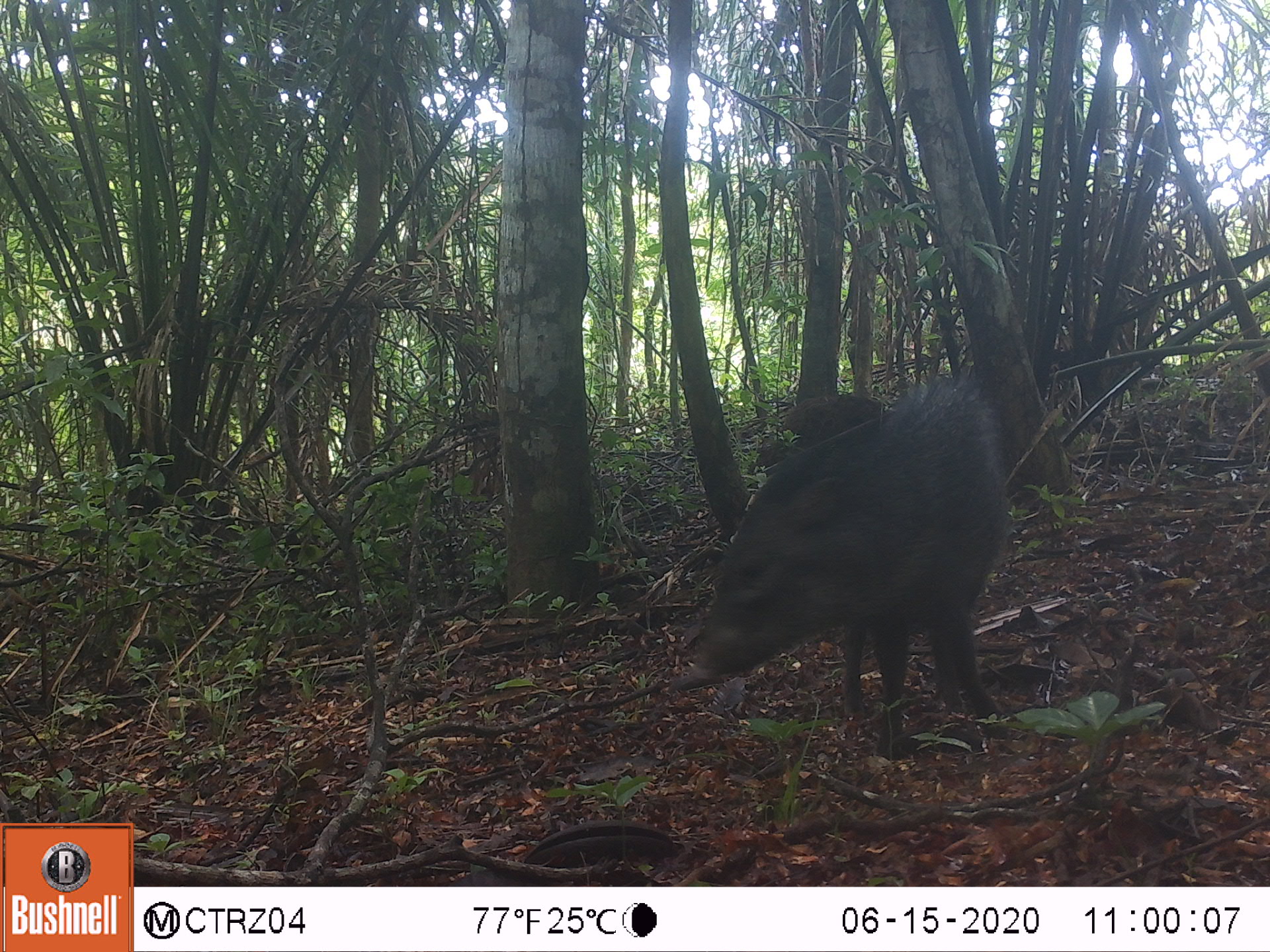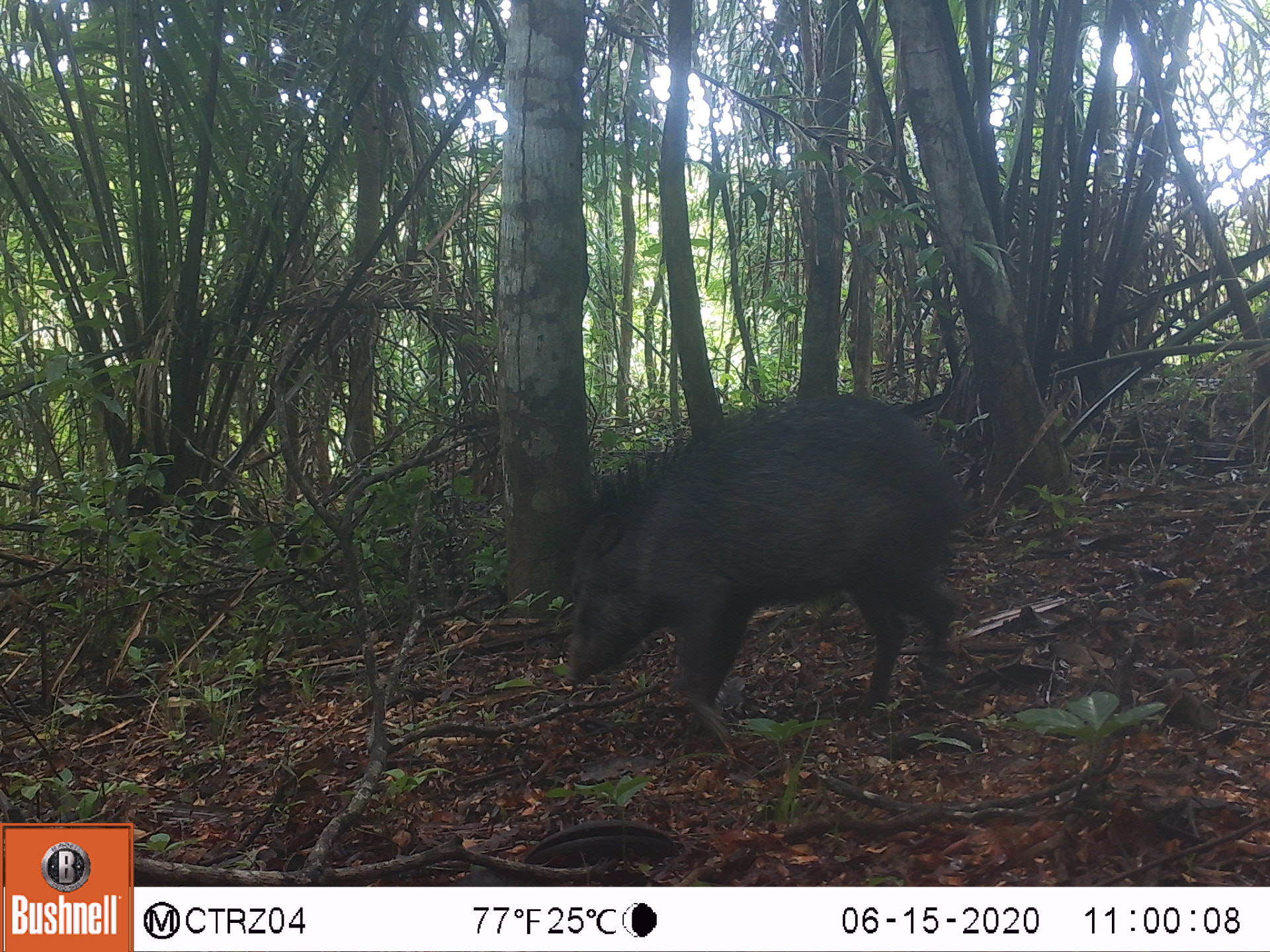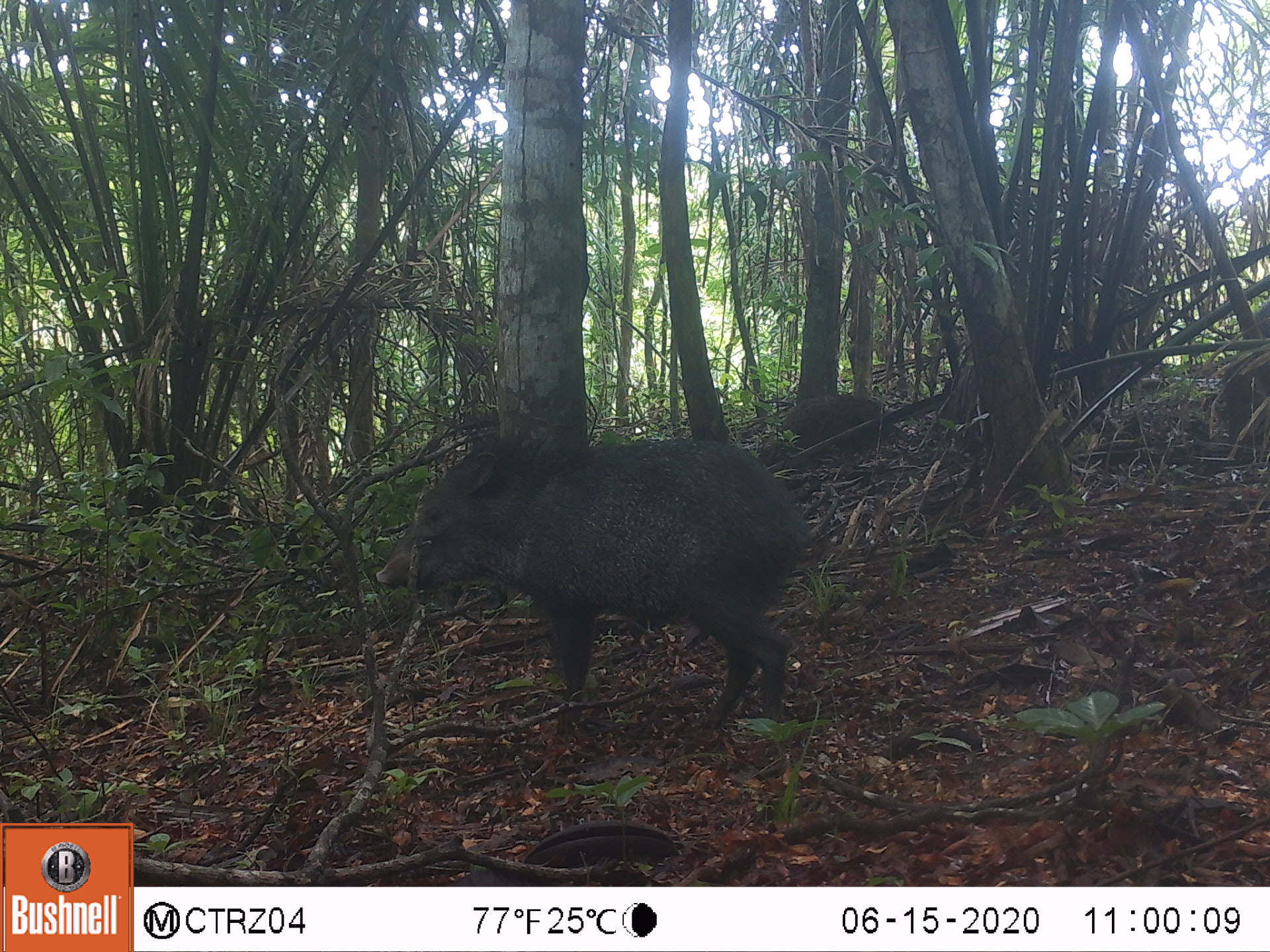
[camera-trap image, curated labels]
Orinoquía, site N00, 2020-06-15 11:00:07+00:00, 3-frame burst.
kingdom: Animalia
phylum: Chordata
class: Mammalia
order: Artiodactyla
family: Tayassuidae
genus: Pecari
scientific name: Pecari tajacu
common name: collared peccary